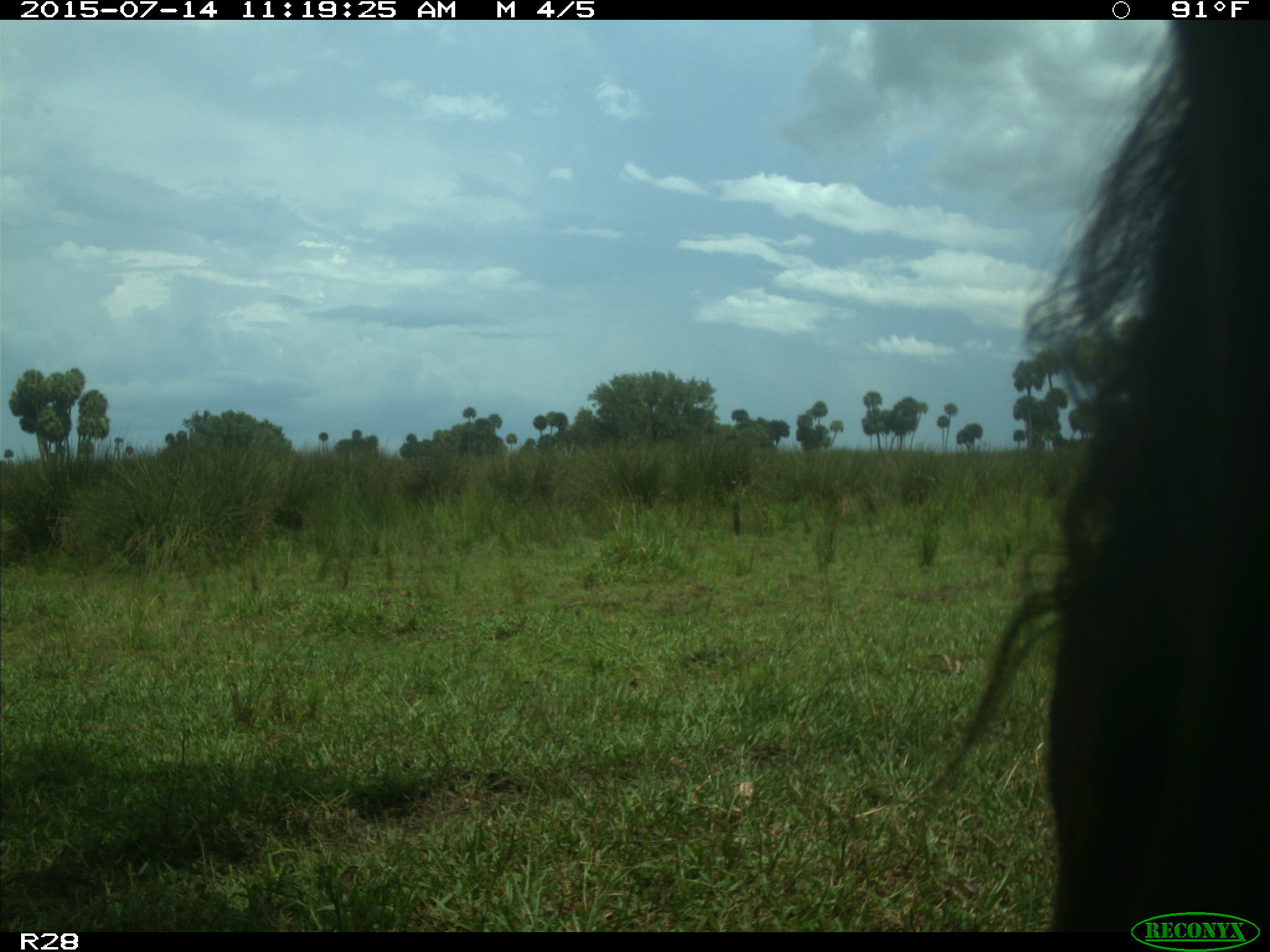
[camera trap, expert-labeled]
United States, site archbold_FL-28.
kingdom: Animalia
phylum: Chordata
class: Mammalia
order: Artiodactyla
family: Bovidae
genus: Bos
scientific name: Bos taurus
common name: domestic cow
Bos taurus (domestic cow).